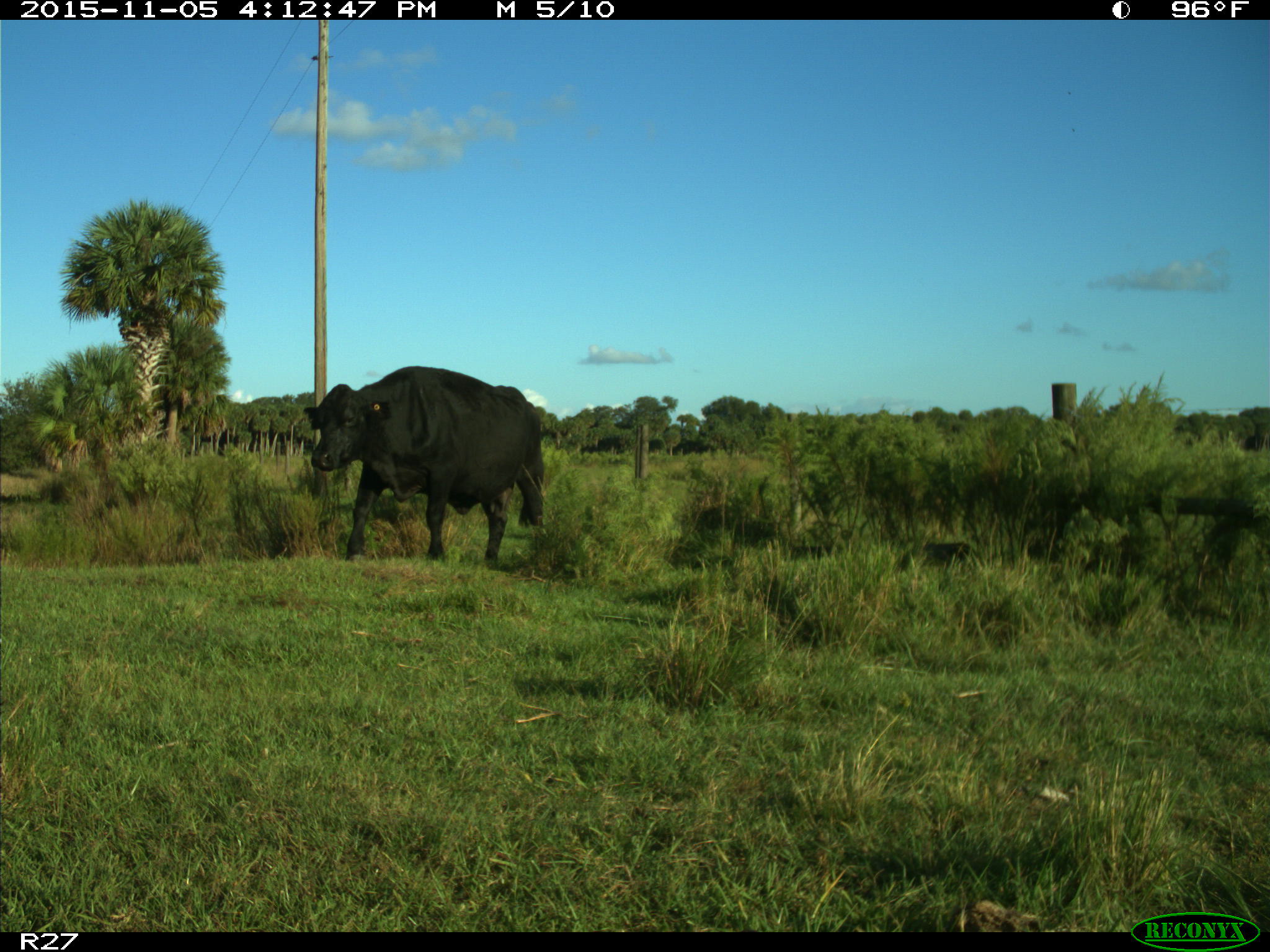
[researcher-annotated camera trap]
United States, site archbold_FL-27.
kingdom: Animalia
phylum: Chordata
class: Mammalia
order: Artiodactyla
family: Bovidae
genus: Bos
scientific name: Bos taurus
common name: domestic cow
Bos taurus (domestic cow).